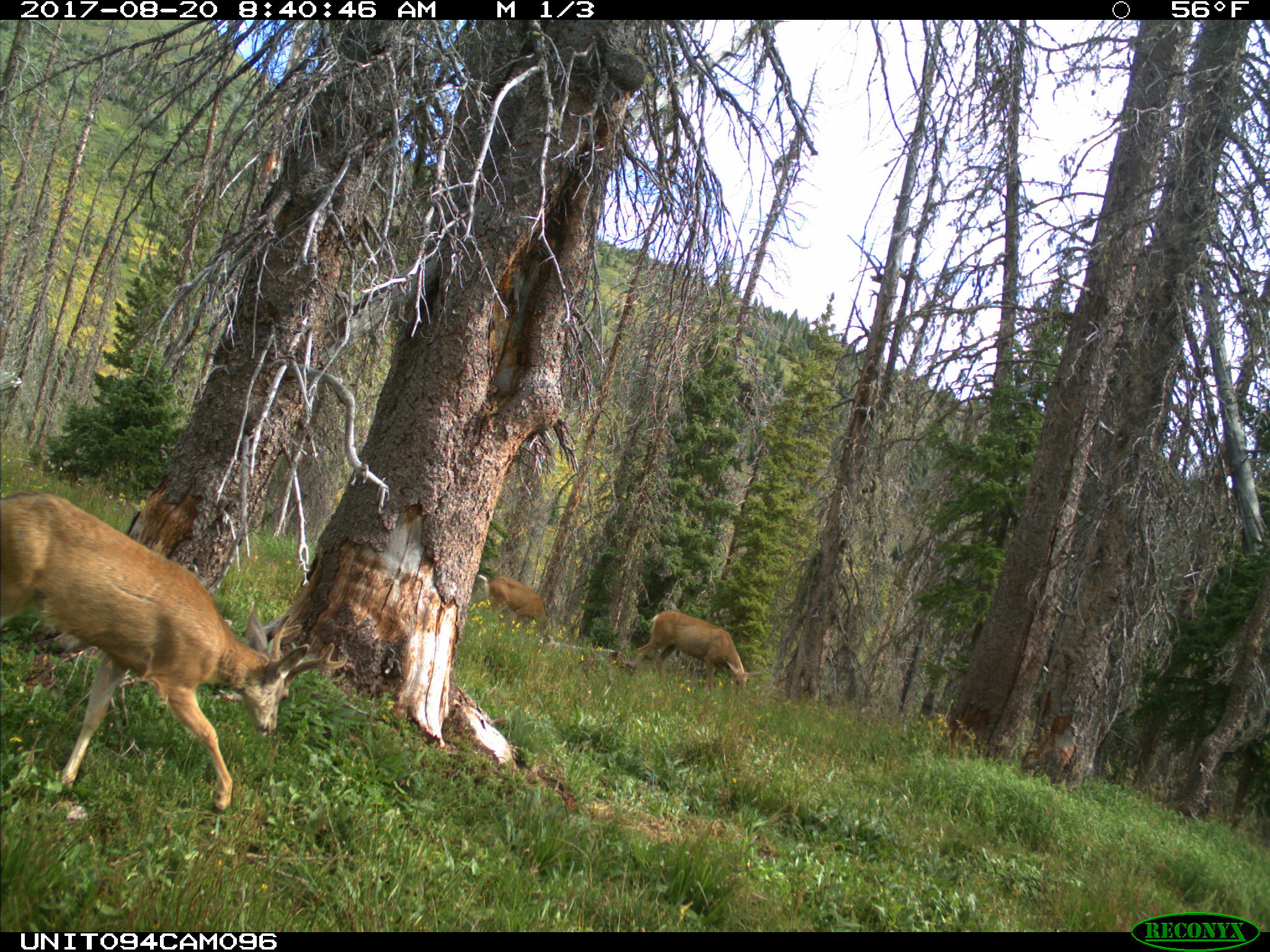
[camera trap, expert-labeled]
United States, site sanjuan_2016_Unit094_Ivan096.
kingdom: Animalia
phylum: Chordata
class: Mammalia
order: Artiodactyla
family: Cervidae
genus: Odocoileus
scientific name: Odocoileus hemionus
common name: mule deer